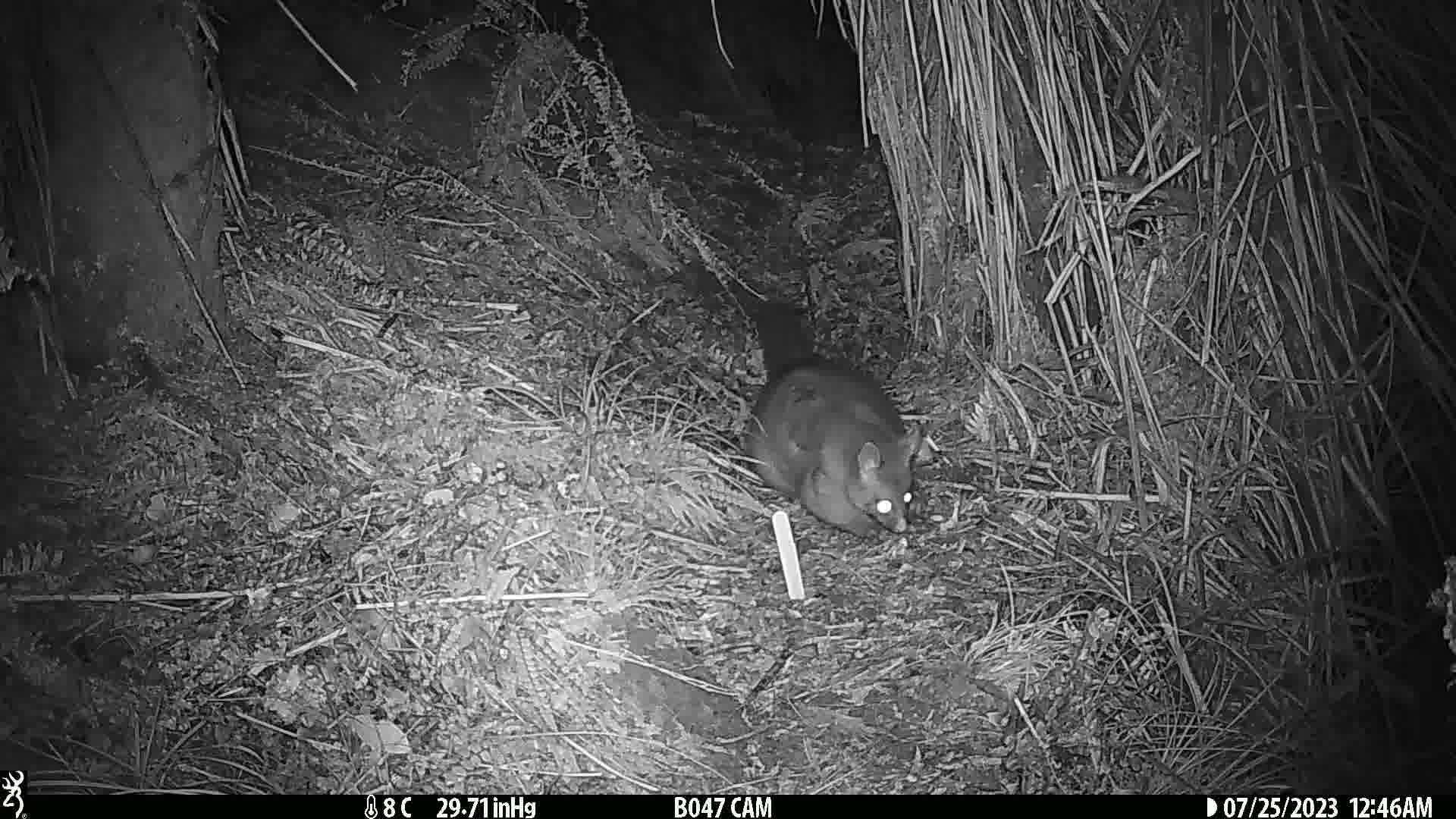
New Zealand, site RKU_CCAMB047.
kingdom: Animalia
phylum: Chordata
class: Mammalia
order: Diprotodontia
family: Phalangeridae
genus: Trichosurus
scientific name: Trichosurus vulpecula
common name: common brushtail possum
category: possum